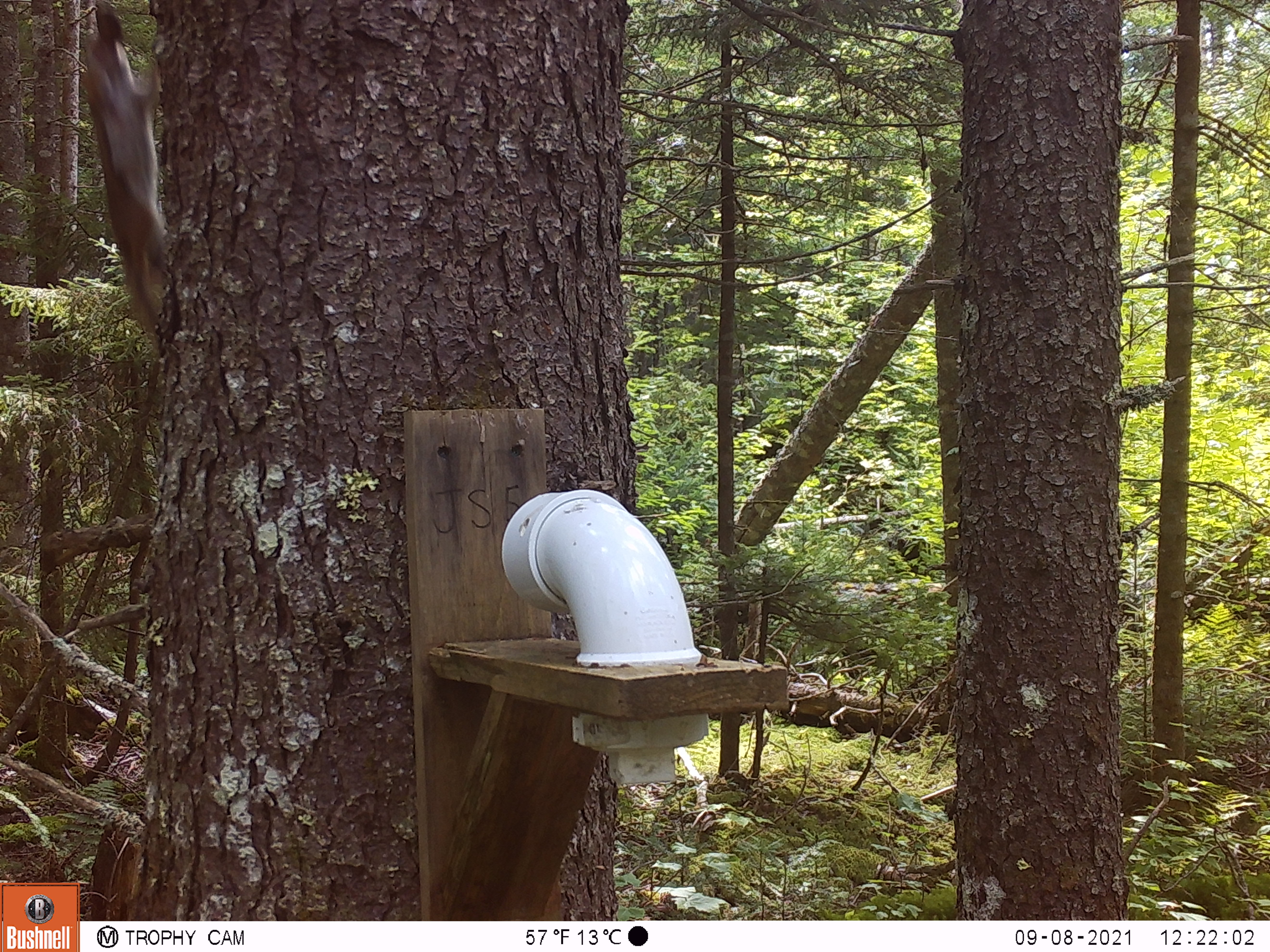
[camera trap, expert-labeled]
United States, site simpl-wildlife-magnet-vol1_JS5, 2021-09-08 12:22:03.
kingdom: Animalia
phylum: Chordata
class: Mammalia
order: Rodentia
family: Sciuridae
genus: Glaucomys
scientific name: Glaucomys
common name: flying squirrel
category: flying squirrel sp.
Flying squirrel sp. (flying squirrel) (Glaucomys).